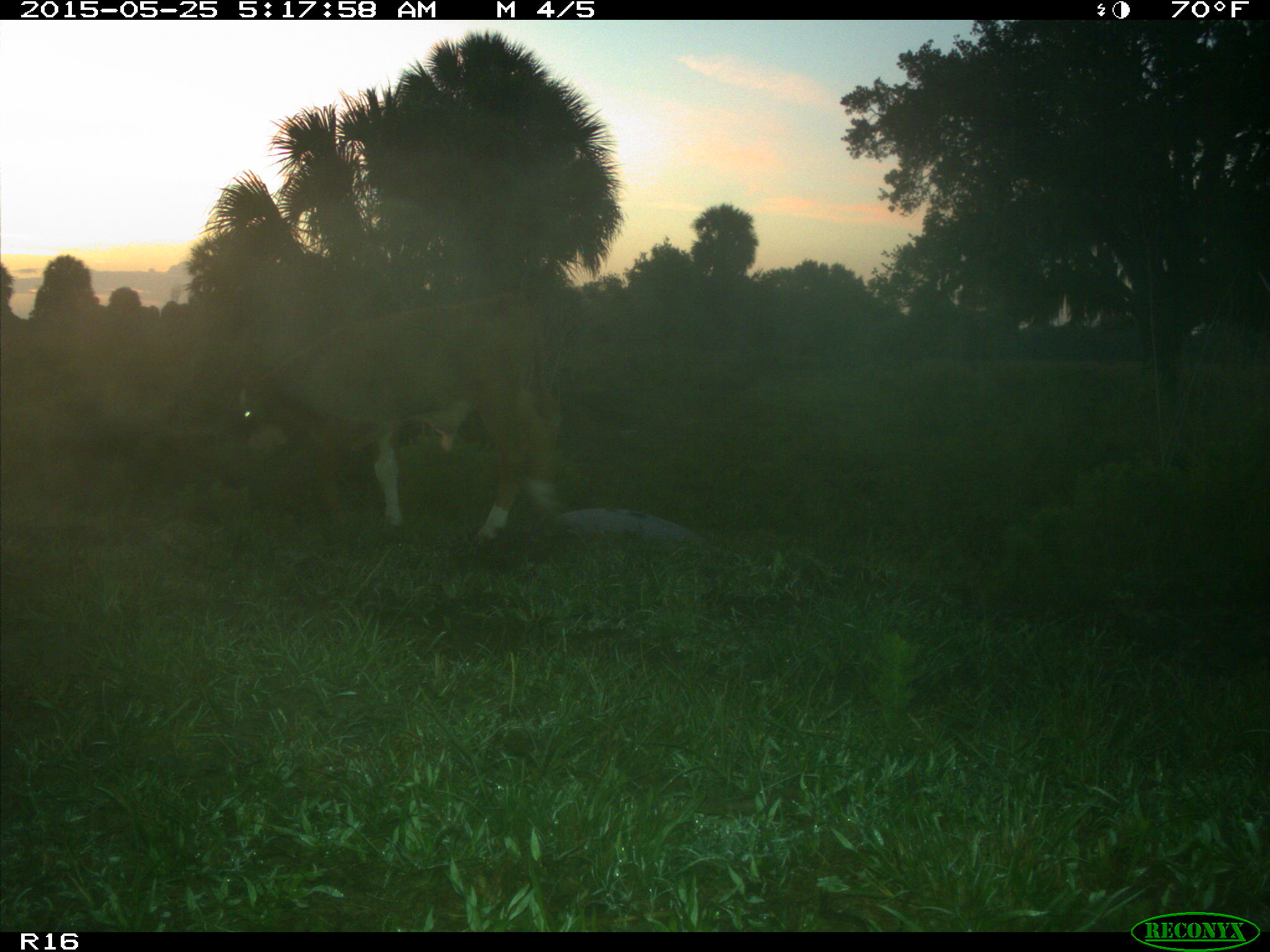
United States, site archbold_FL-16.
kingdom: Animalia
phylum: Chordata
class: Mammalia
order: Artiodactyla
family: Bovidae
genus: Bos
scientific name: Bos taurus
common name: domestic cow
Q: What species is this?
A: Bos taurus (domestic cow).